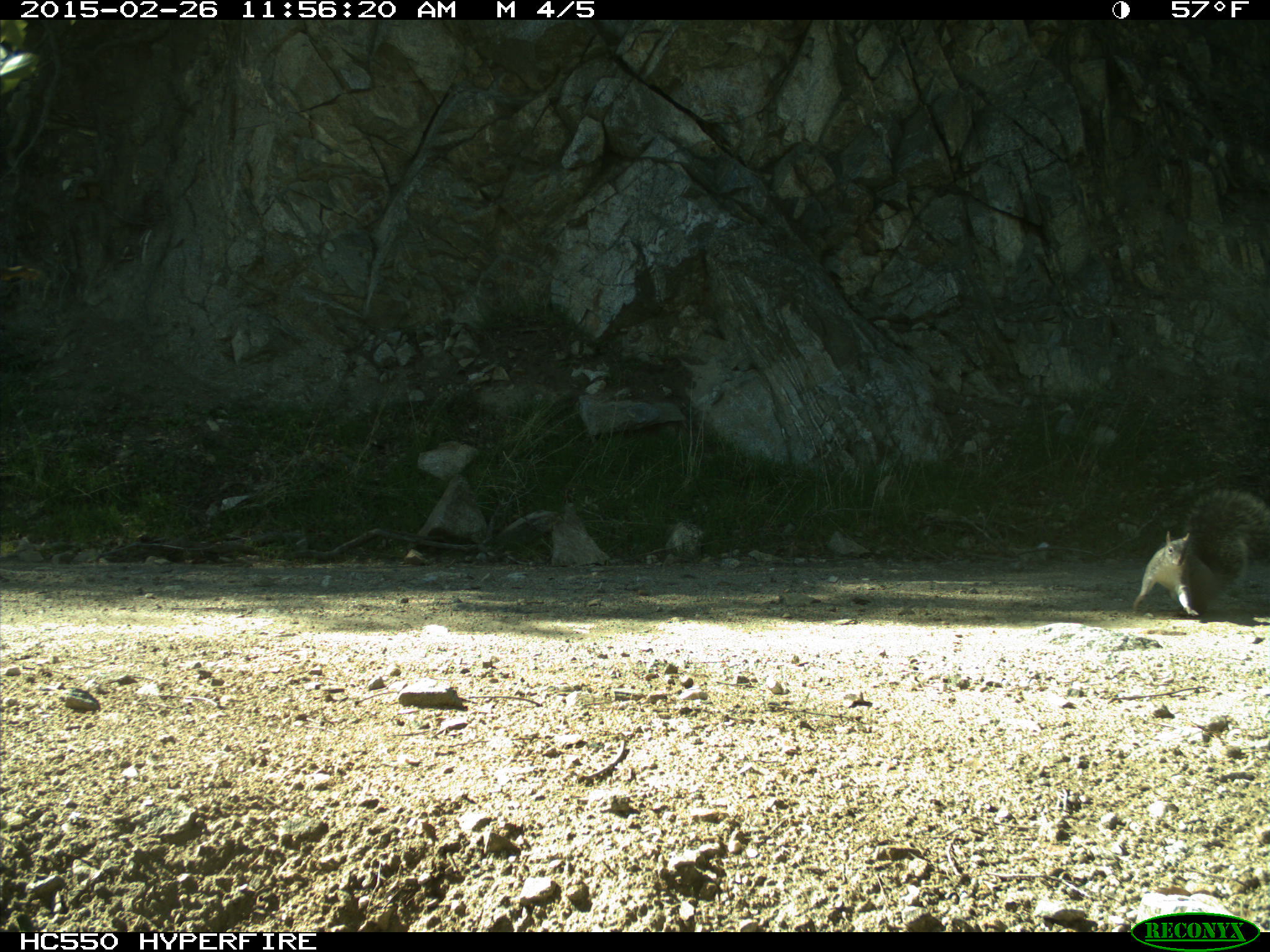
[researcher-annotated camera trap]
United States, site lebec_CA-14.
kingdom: Animalia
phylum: Chordata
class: Mammalia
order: Rodentia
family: Sciuridae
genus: Sciurus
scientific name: Sciurus carolinensis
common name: eastern gray squirrel